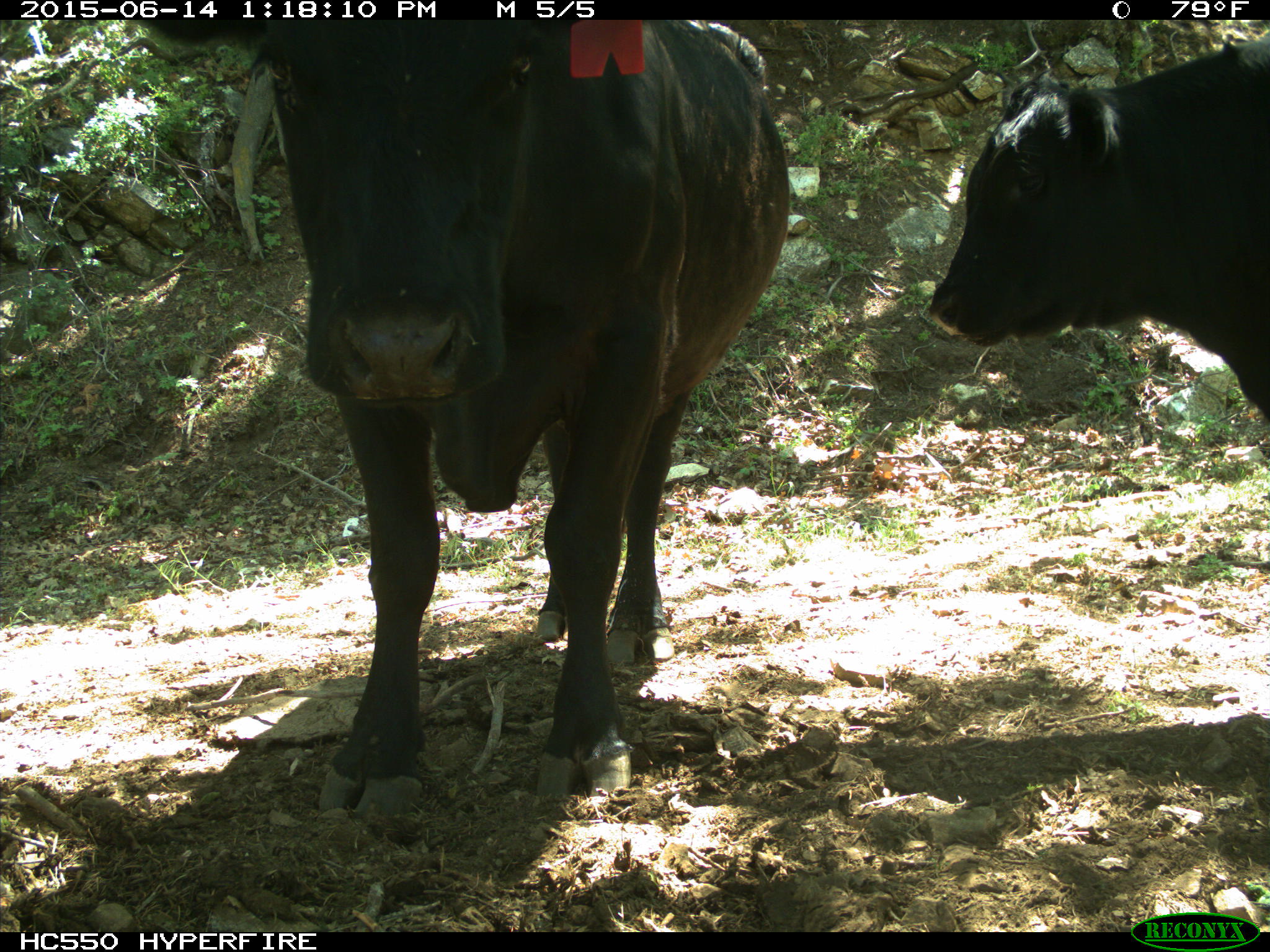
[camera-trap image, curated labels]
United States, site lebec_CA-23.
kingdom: Animalia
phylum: Chordata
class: Mammalia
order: Artiodactyla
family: Bovidae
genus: Bos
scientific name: Bos taurus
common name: domestic cow